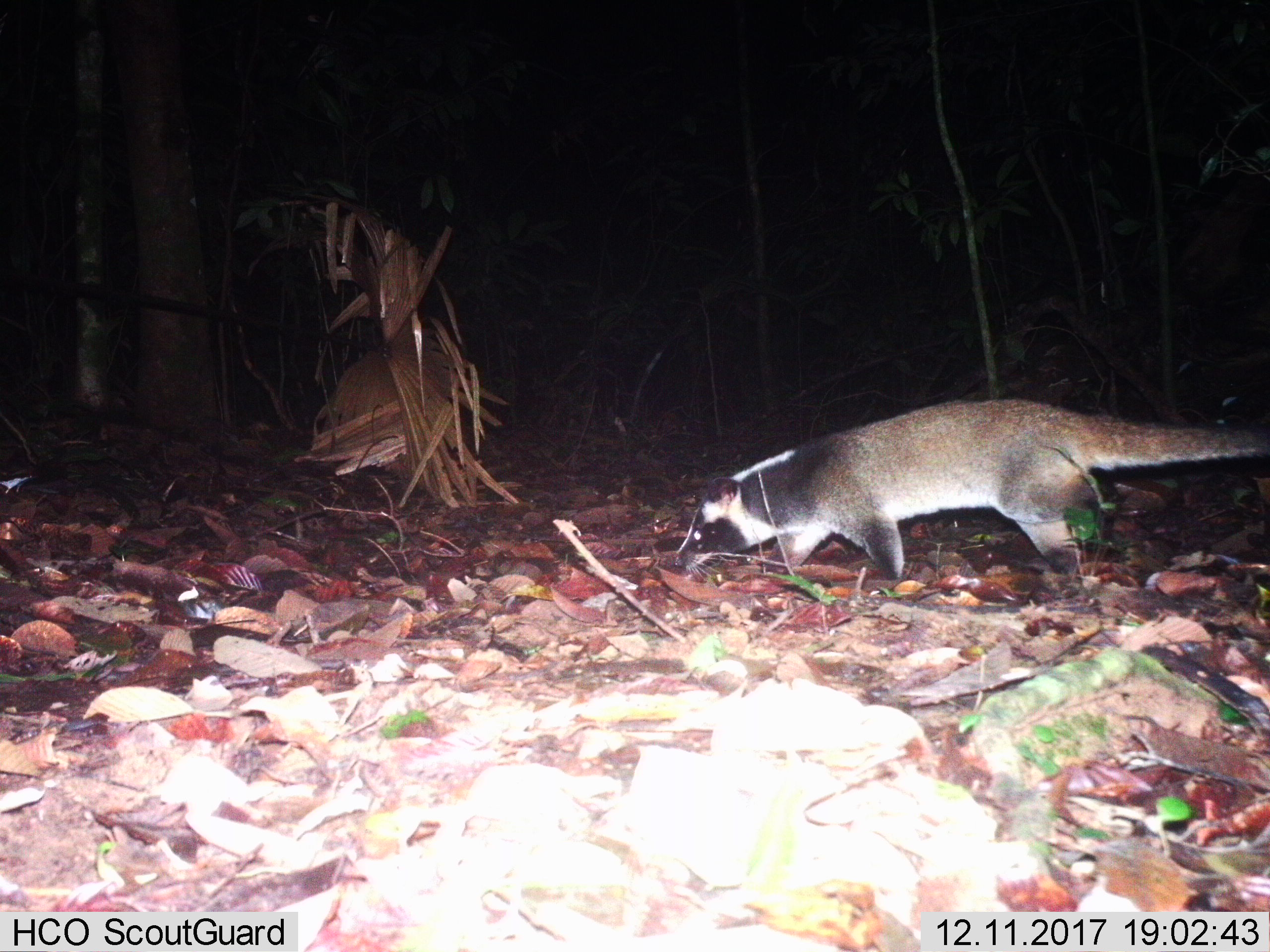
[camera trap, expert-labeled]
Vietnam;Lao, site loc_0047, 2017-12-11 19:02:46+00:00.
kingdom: Animalia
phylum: Chordata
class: Mammalia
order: Carnivora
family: Viverridae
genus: Paguma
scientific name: Paguma larvata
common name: masked palm civet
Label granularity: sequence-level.